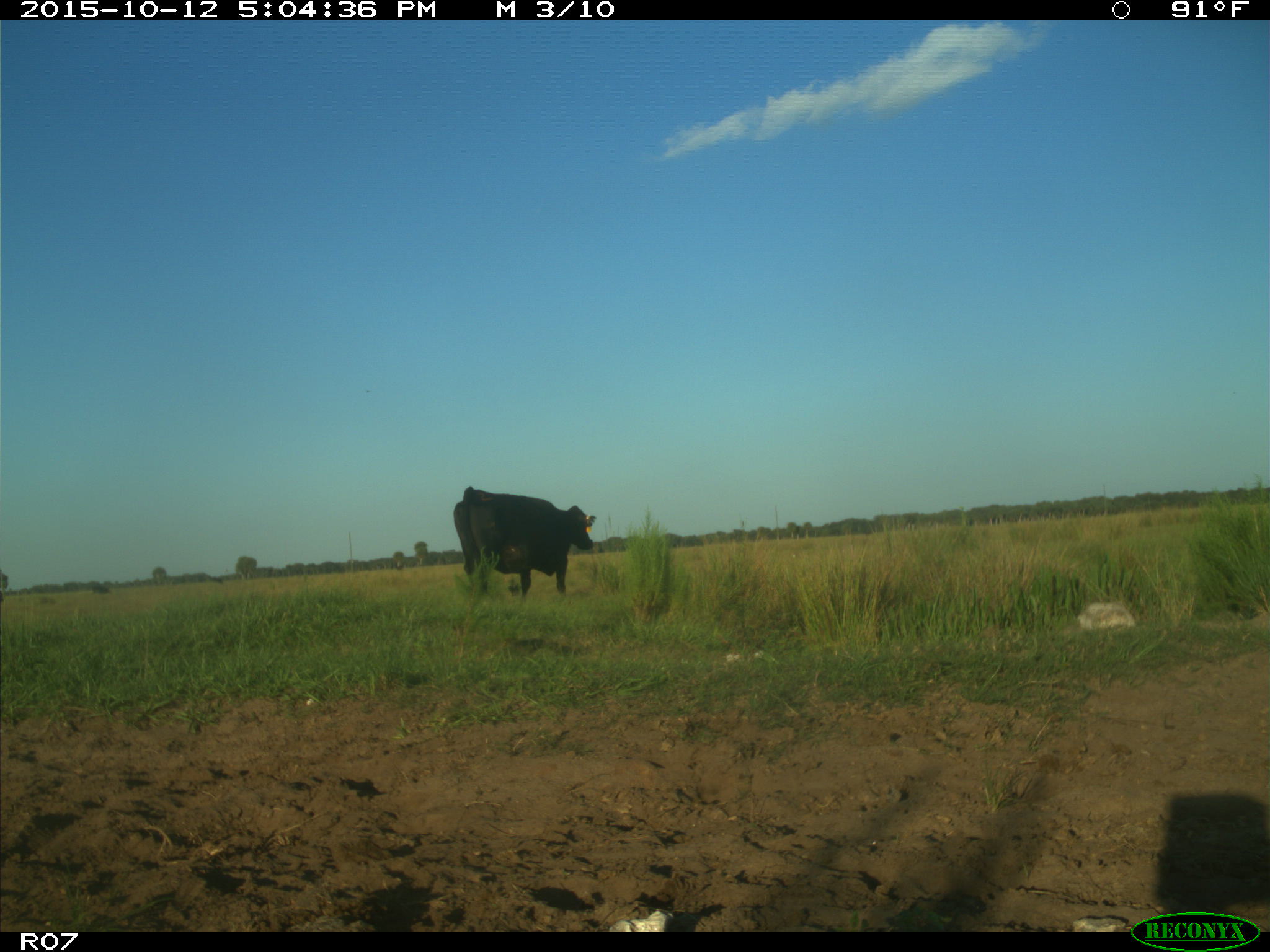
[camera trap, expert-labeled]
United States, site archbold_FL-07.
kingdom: Animalia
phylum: Chordata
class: Mammalia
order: Artiodactyla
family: Bovidae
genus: Bos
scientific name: Bos taurus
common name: domestic cow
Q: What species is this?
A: Bos taurus (domestic cow).